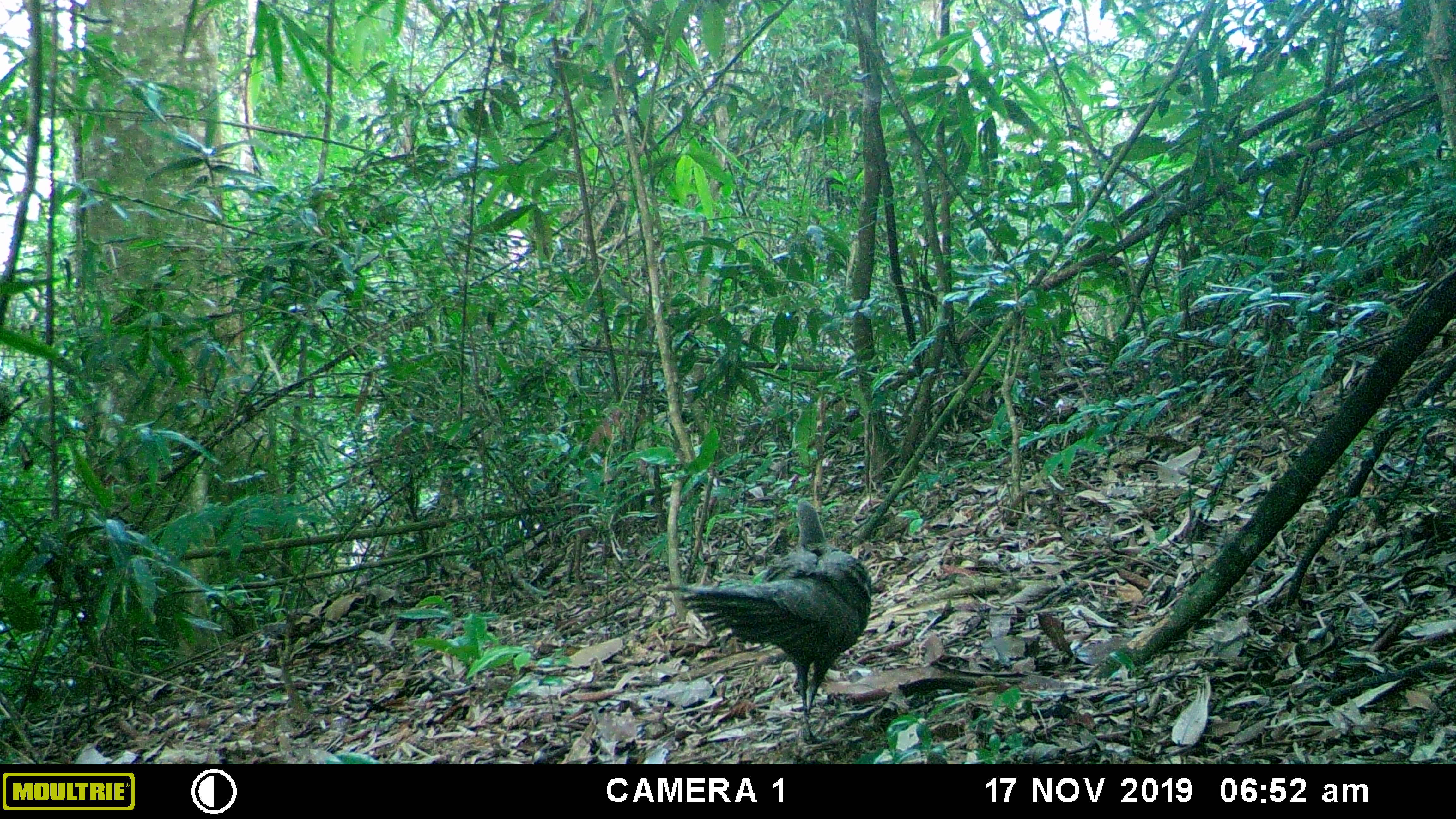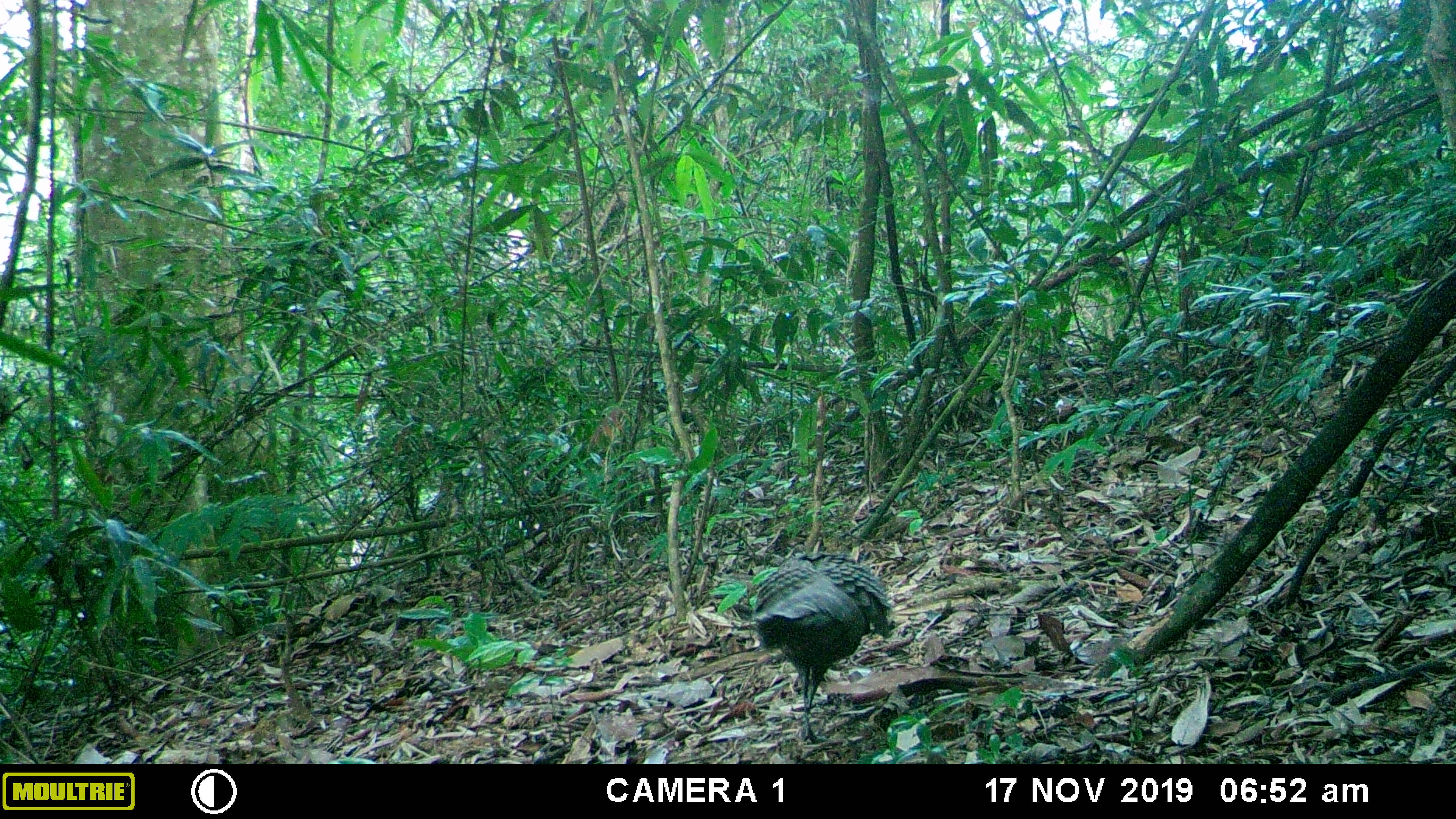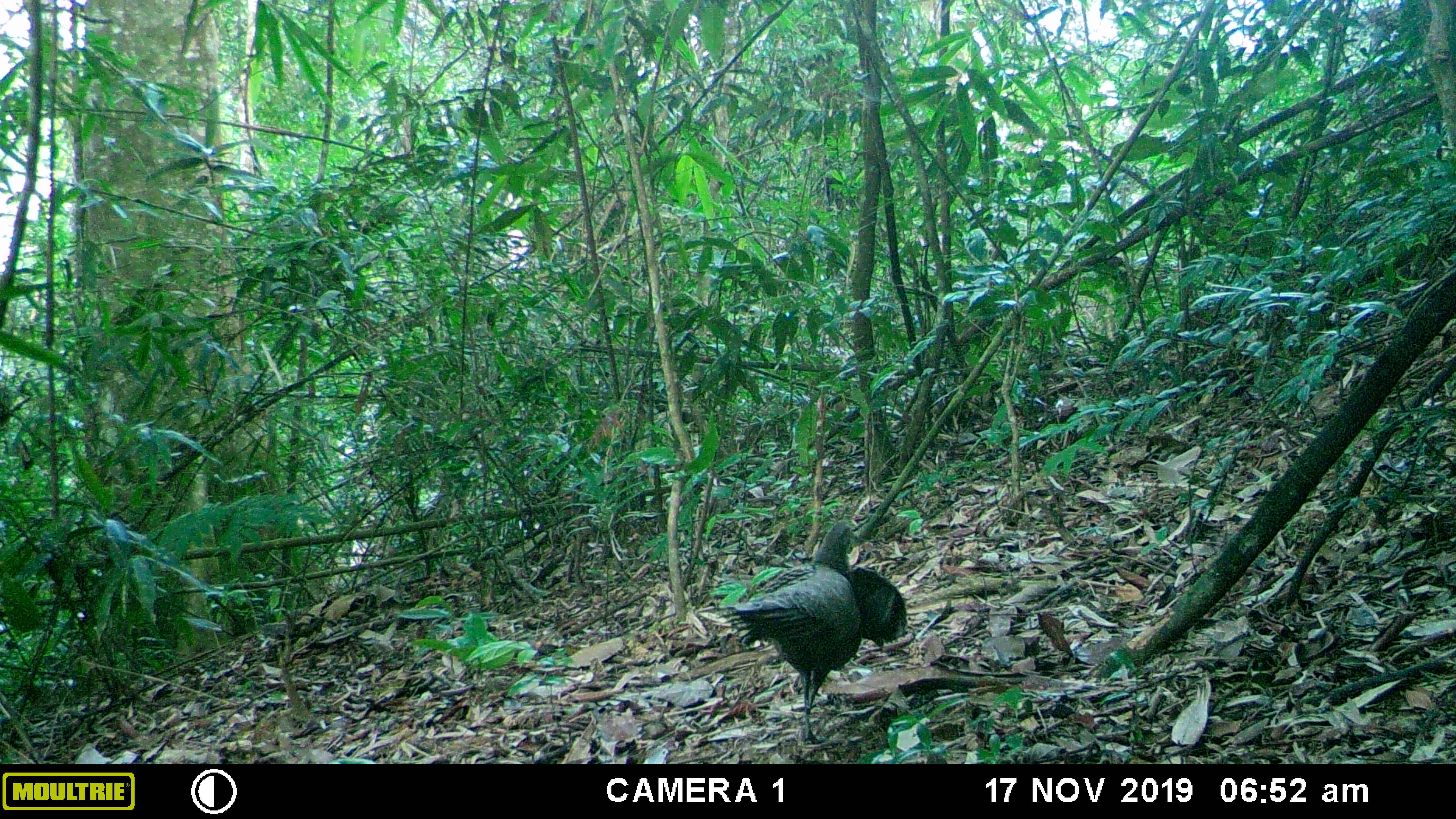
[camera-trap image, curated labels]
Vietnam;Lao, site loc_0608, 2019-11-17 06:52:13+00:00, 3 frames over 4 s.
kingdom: Animalia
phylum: Chordata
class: Aves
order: Galliformes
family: Phasianidae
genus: Polyplectron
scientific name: Polyplectron bicalcaratum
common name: gray peacock-pheasant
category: grey peacock pheasant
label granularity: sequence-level